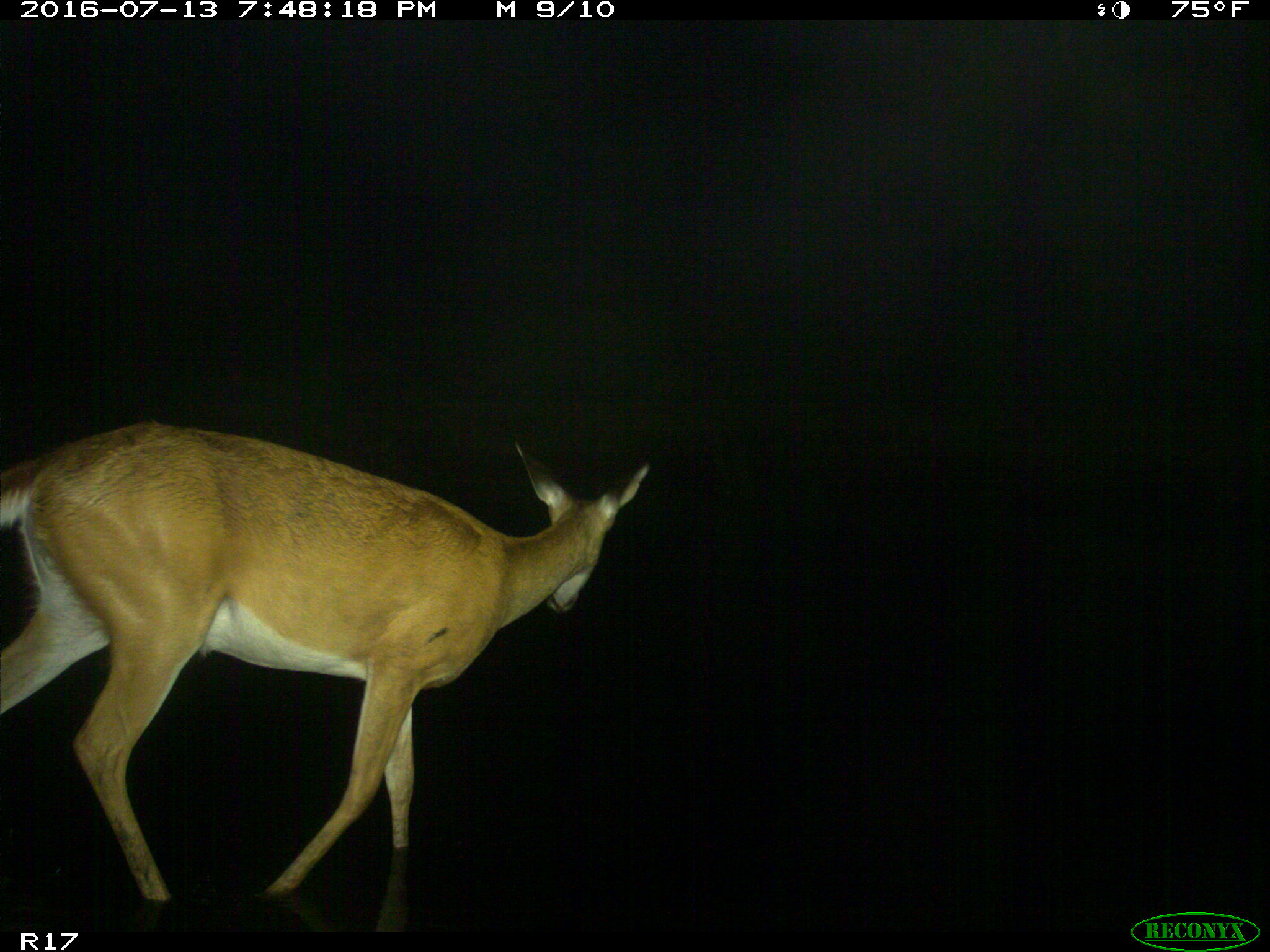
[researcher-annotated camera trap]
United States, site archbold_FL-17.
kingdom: Animalia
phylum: Chordata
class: Mammalia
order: Artiodactyla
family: Cervidae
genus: Odocoileus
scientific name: Odocoileus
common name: deer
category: unidentified deer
Unidentified deer (deer) (Odocoileus).